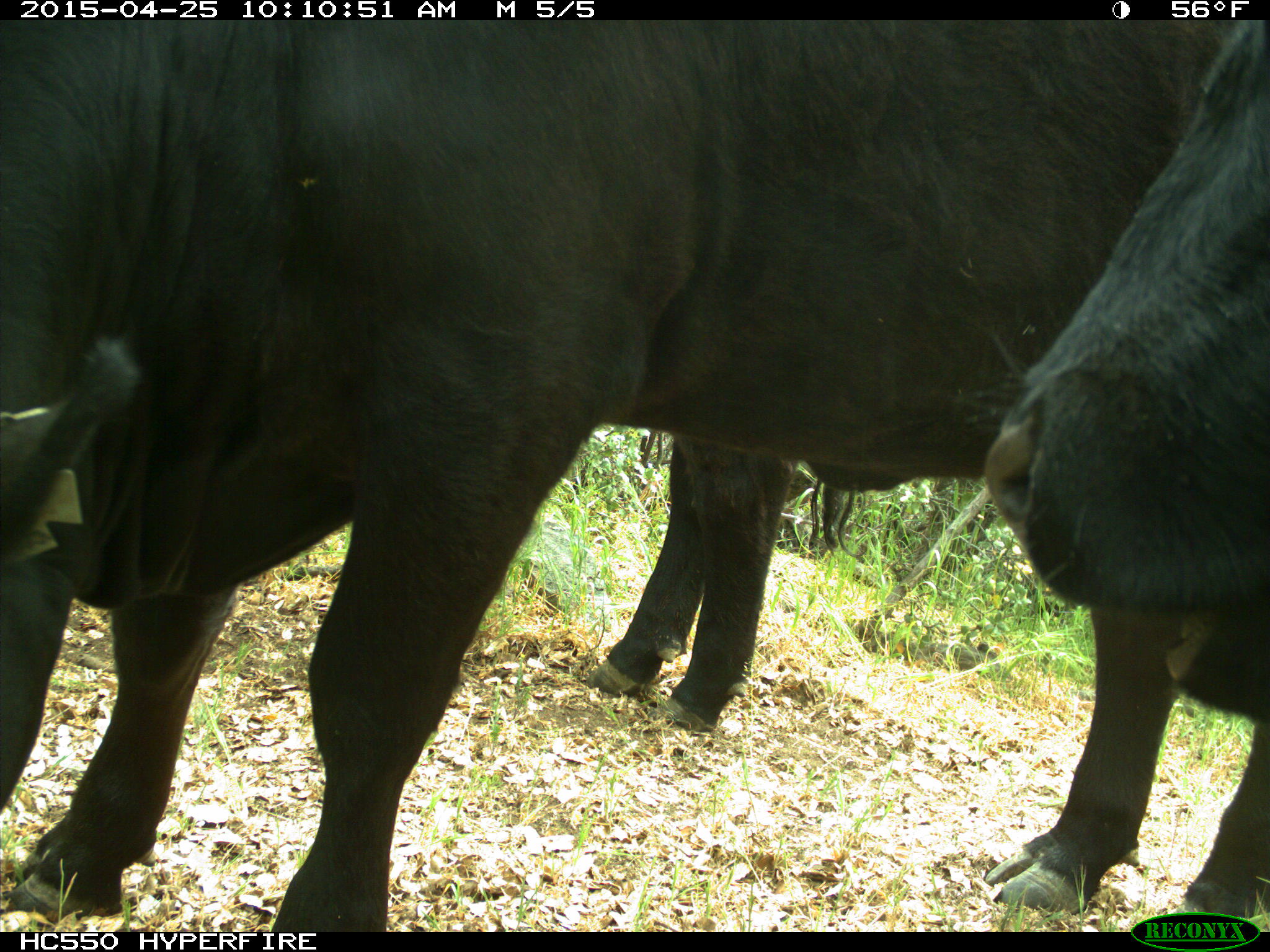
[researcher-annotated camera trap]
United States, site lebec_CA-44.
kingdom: Animalia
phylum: Chordata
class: Mammalia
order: Artiodactyla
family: Suidae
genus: Sus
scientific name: Sus scrofa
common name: wild boar